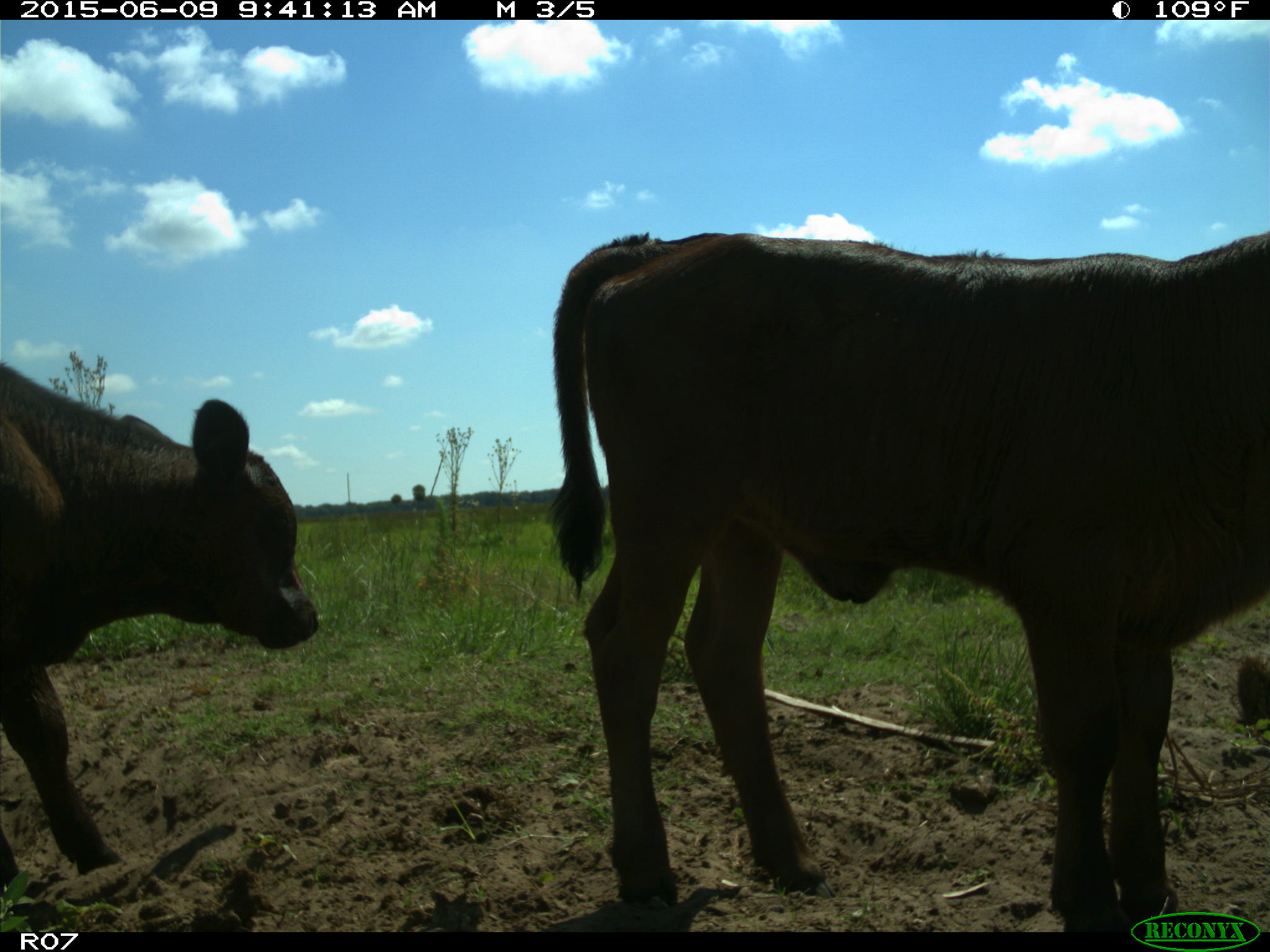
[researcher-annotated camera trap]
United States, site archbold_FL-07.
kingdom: Animalia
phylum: Chordata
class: Mammalia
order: Artiodactyla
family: Bovidae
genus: Bos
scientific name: Bos taurus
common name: domestic cow